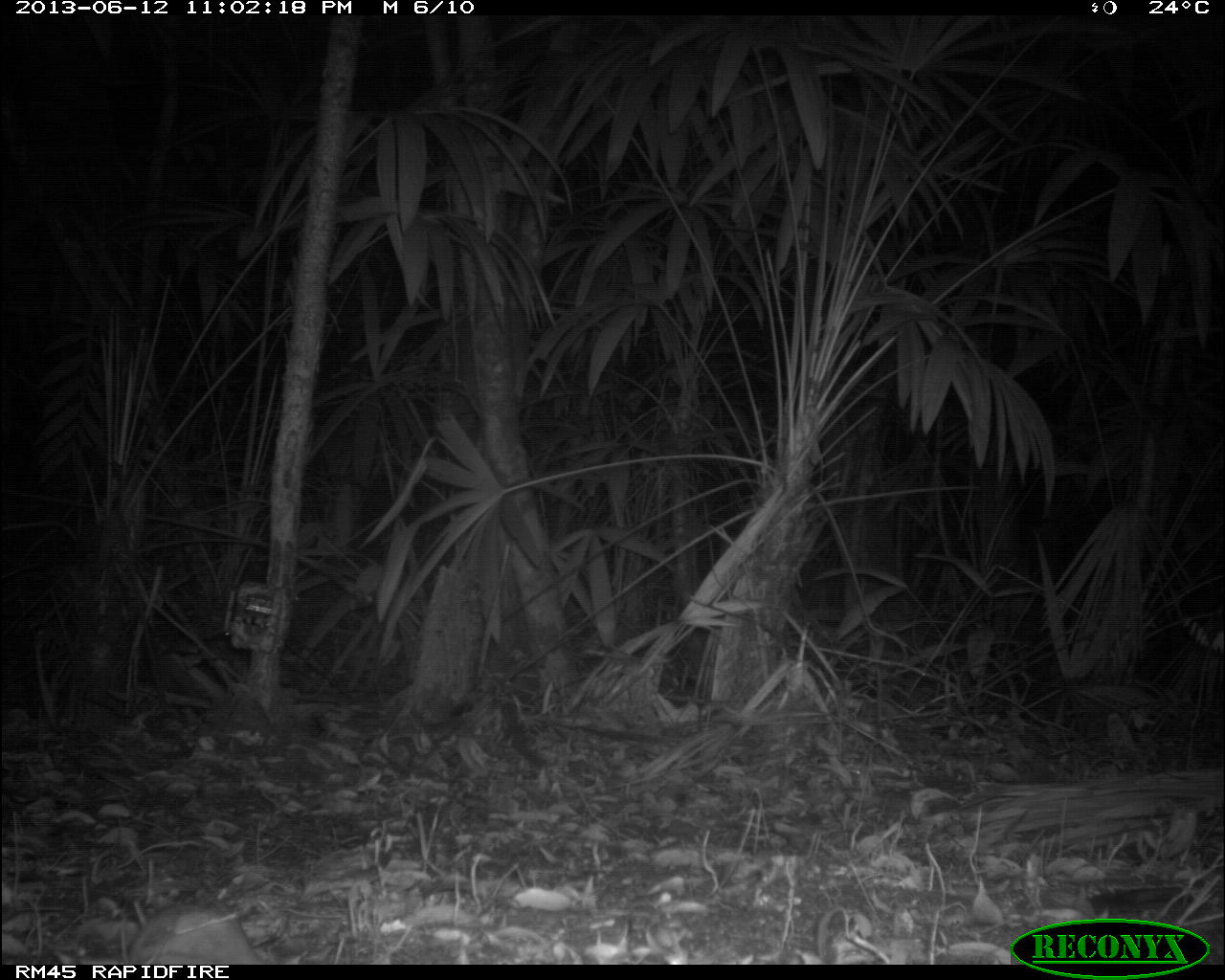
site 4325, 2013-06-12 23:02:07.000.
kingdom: Animalia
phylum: Chordata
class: Mammalia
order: Carnivora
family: Felidae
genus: Puma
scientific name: Puma concolor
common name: mountain lion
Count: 1.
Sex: male.